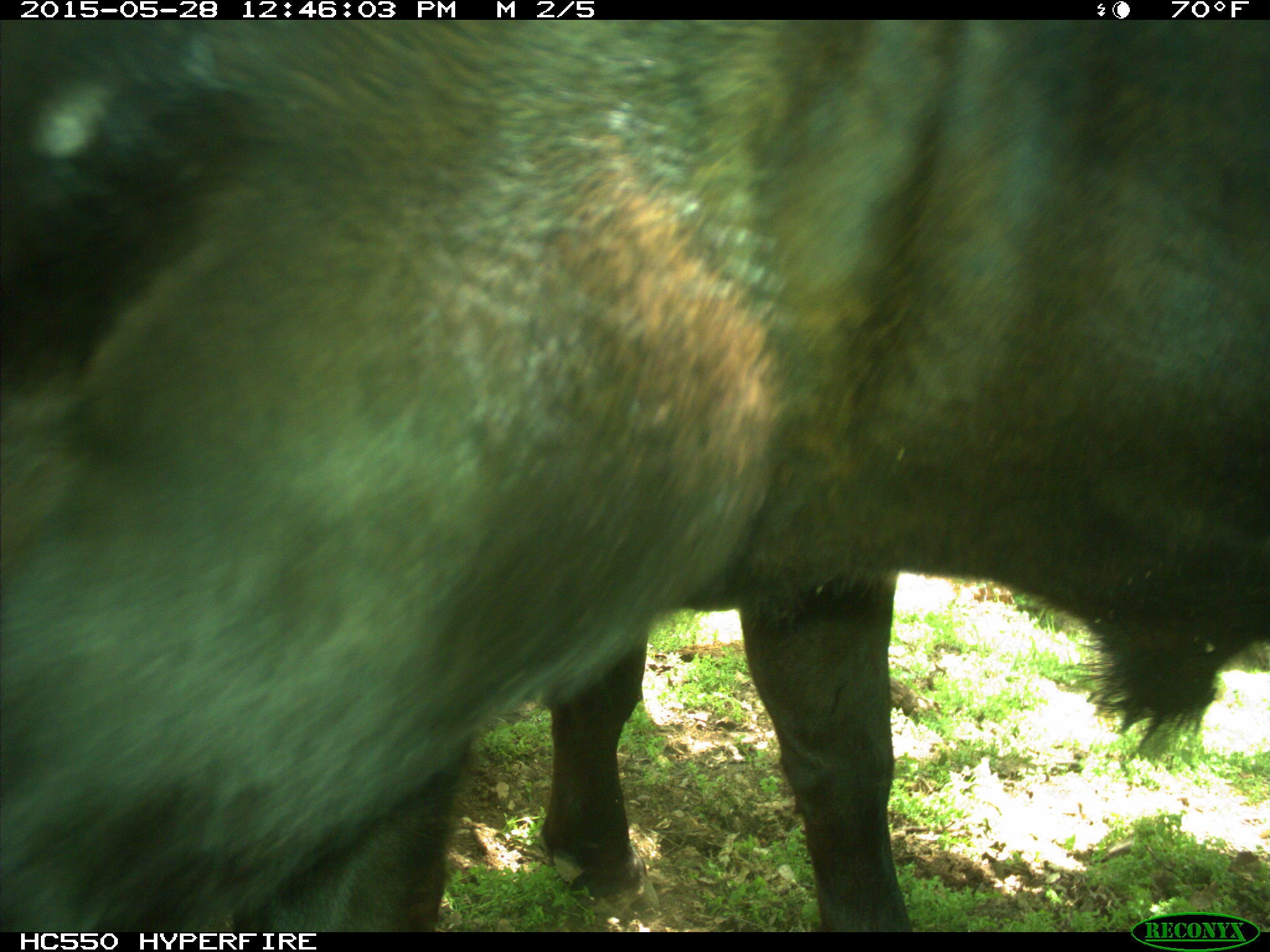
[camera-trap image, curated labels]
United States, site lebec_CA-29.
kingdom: Animalia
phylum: Chordata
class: Mammalia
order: Artiodactyla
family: Bovidae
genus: Bos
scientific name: Bos taurus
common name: domestic cow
Bos taurus (domestic cow).